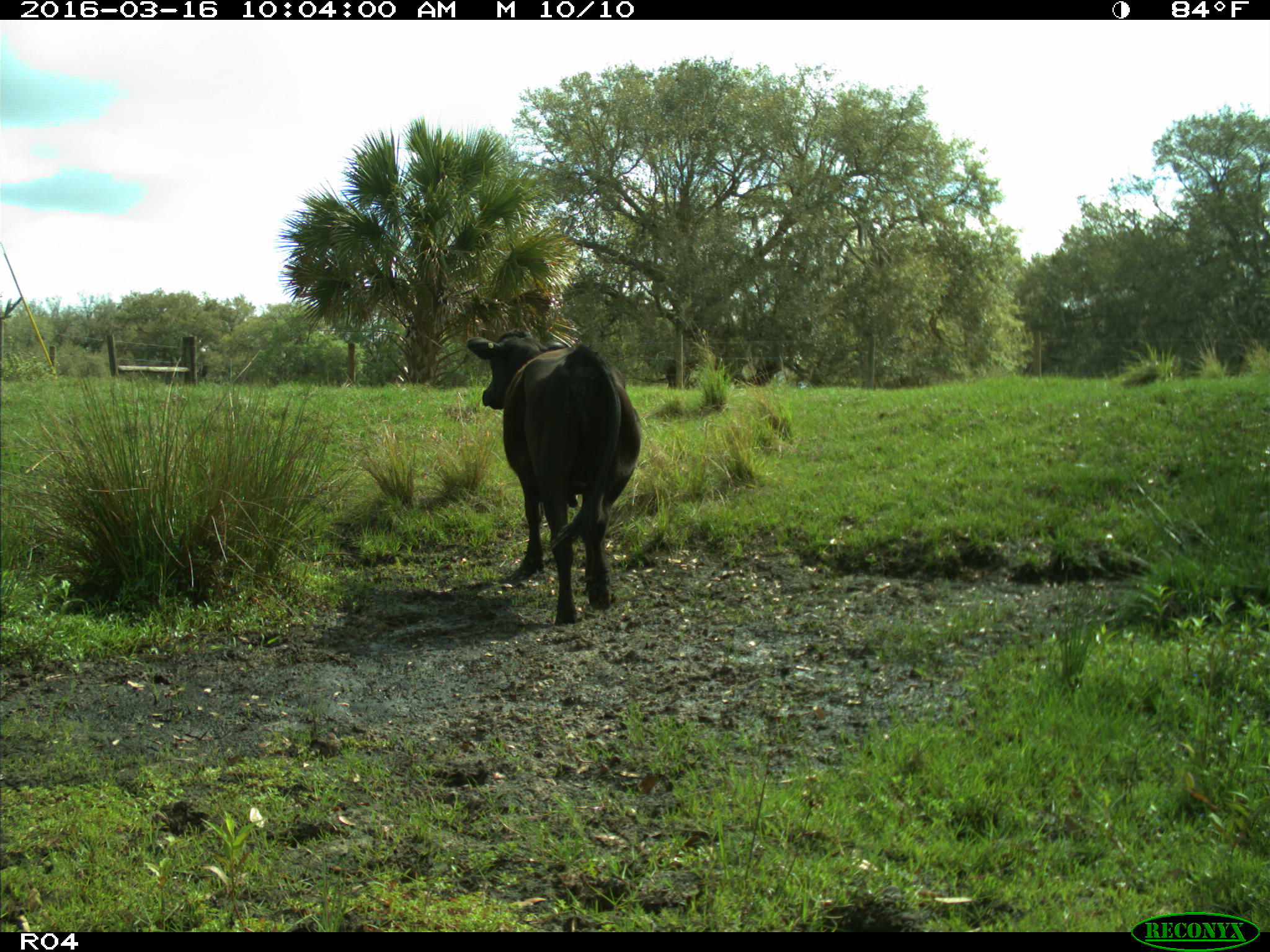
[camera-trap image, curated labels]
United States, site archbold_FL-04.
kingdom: Animalia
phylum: Chordata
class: Mammalia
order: Artiodactyla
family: Bovidae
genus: Bos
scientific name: Bos taurus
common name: domestic cow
Bos taurus (domestic cow).